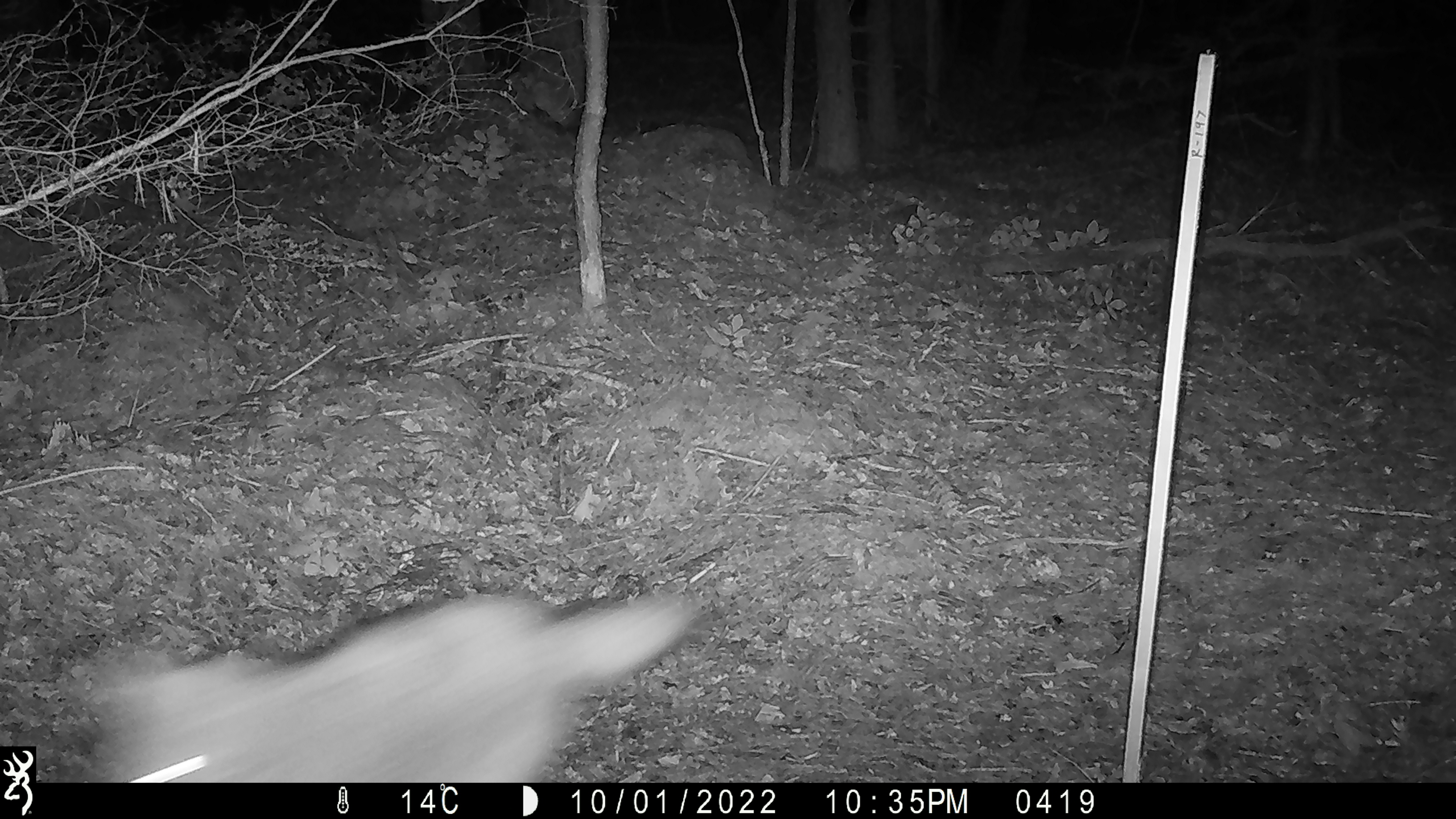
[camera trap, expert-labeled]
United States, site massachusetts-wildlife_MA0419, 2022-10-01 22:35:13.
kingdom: Animalia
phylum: Chordata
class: Mammalia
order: Carnivora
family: Canidae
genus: Canis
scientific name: Canis latrans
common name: coyote